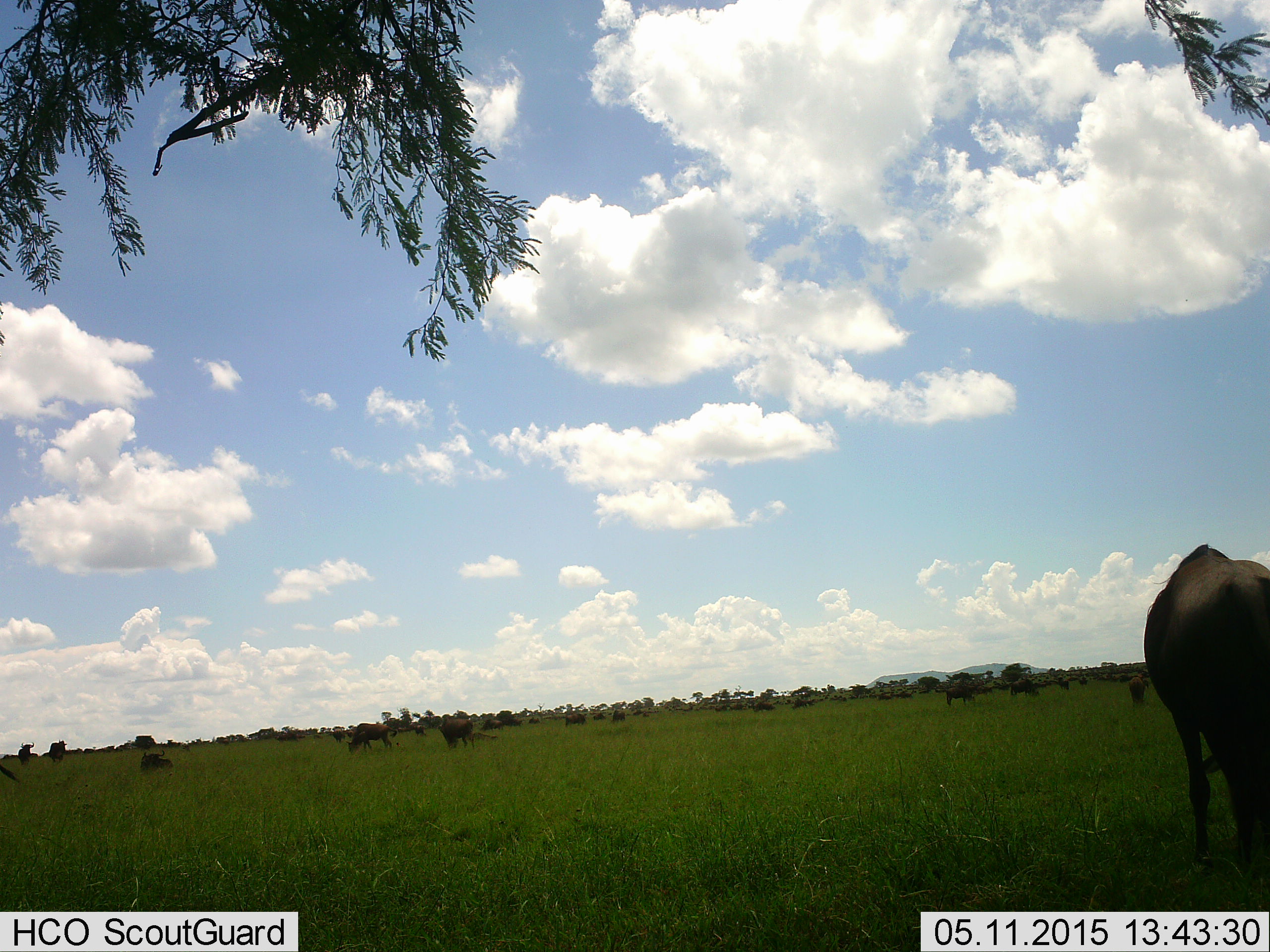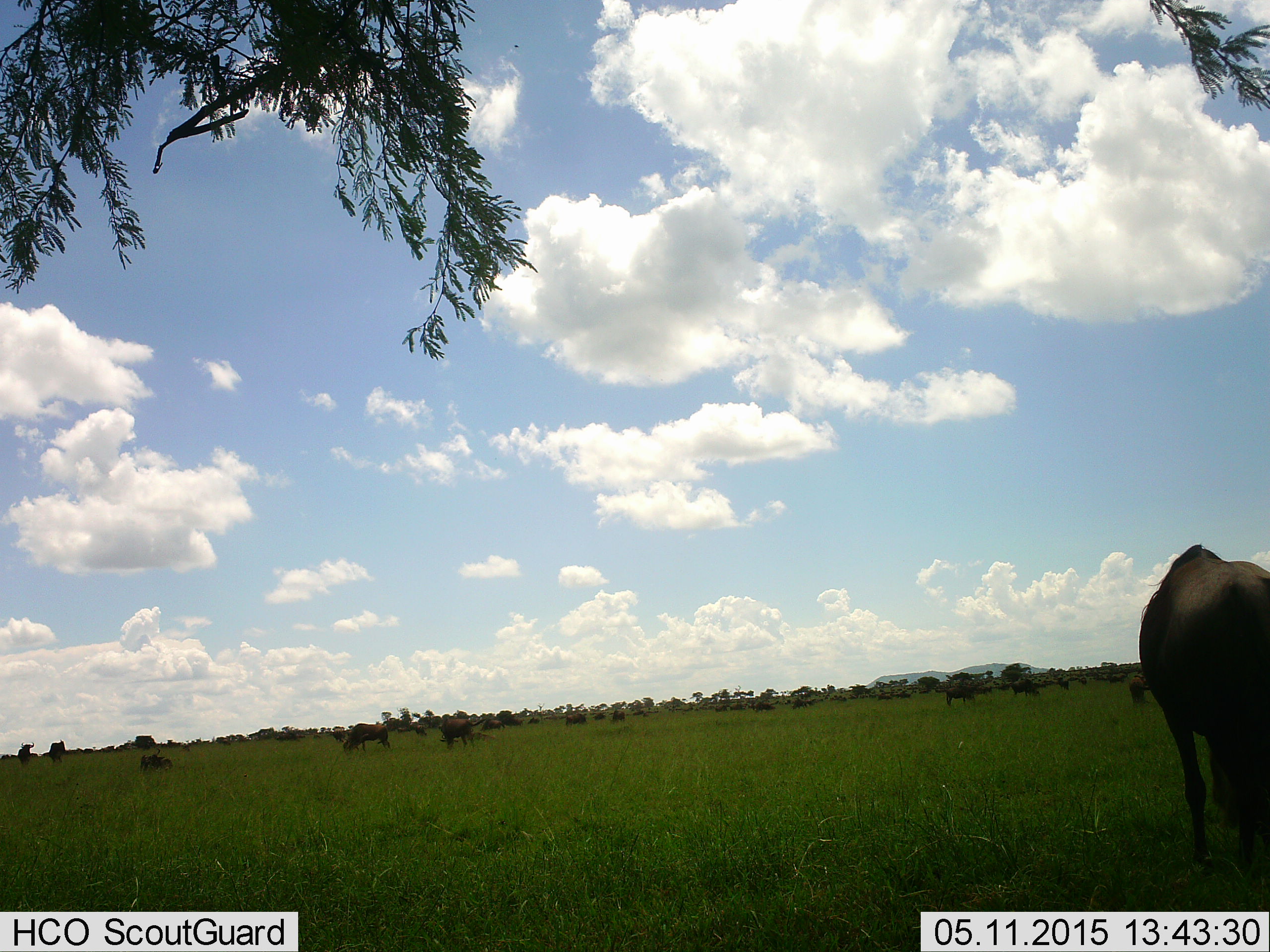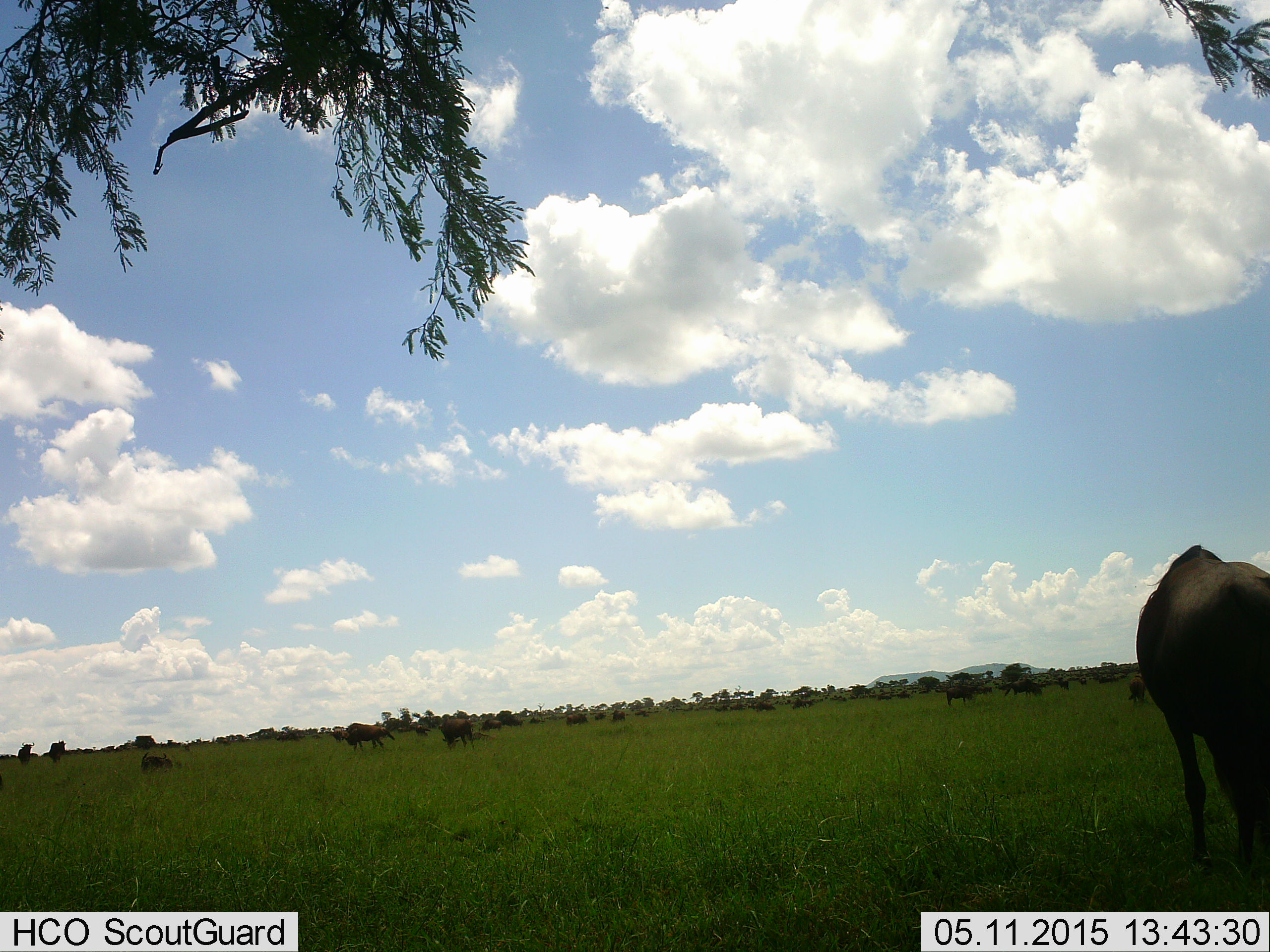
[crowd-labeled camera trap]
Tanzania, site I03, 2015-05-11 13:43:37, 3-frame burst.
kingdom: Animalia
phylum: Chordata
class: Mammalia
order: Artiodactyla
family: Bovidae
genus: Connochaetes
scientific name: Connochaetes taurinus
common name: blue wildebeest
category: wildebeest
Wildebeest (blue wildebeest) (Connochaetes taurinus), count 11-50. Behavior (volunteer vote fractions): standing 60%, resting 20%, moving 50%, interacting 10%. Young present (vote fraction): 0%. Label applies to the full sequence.